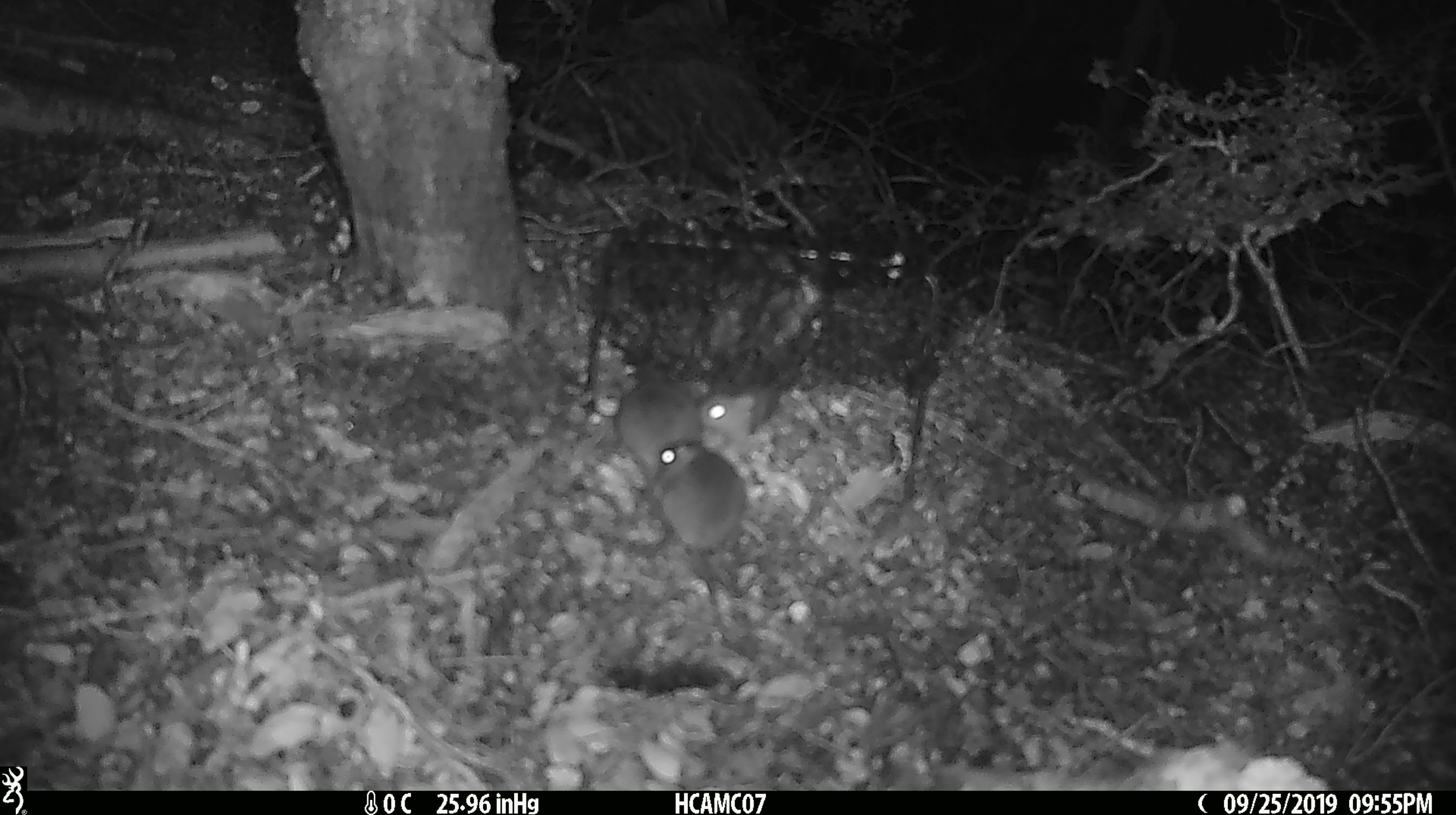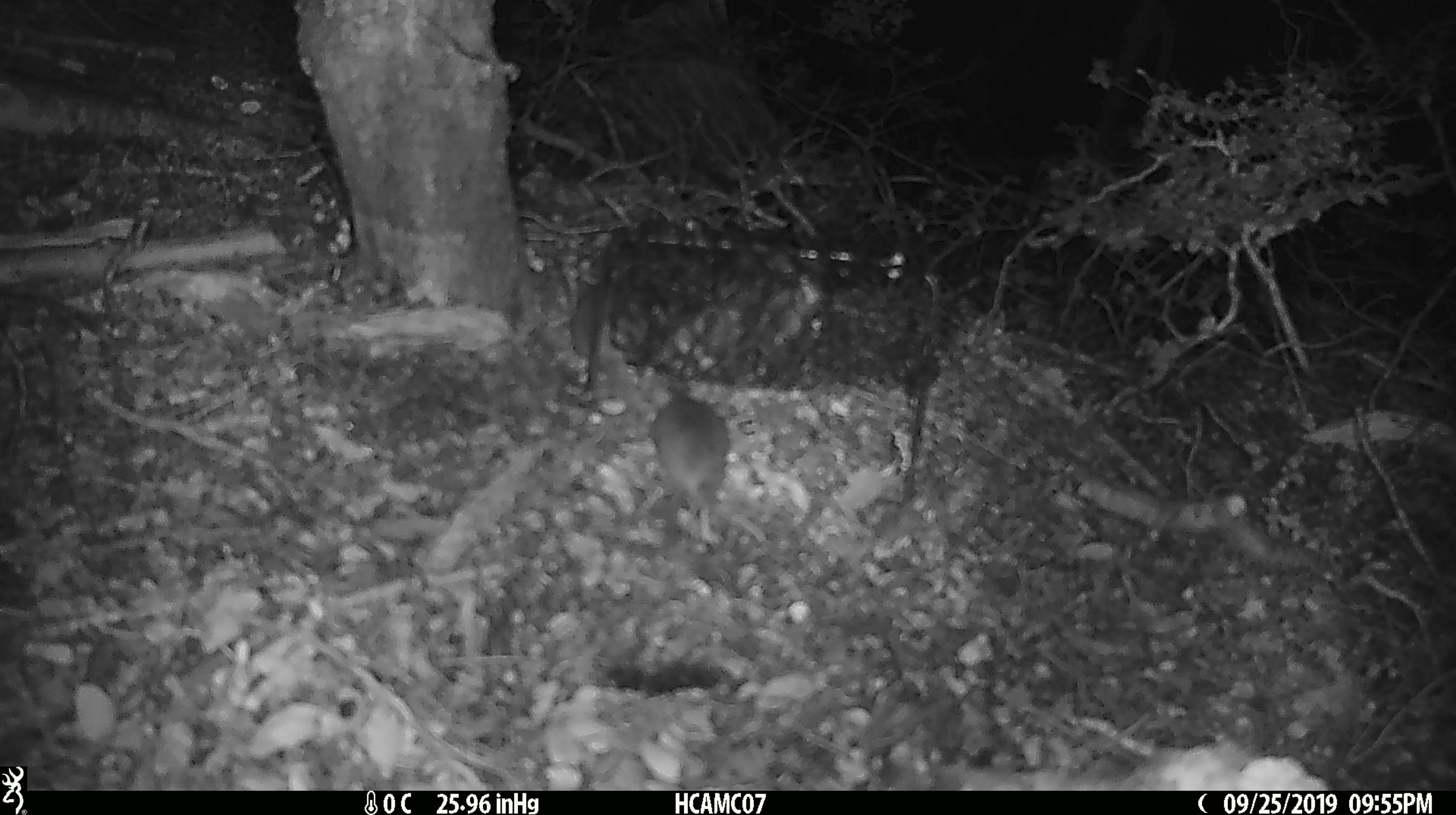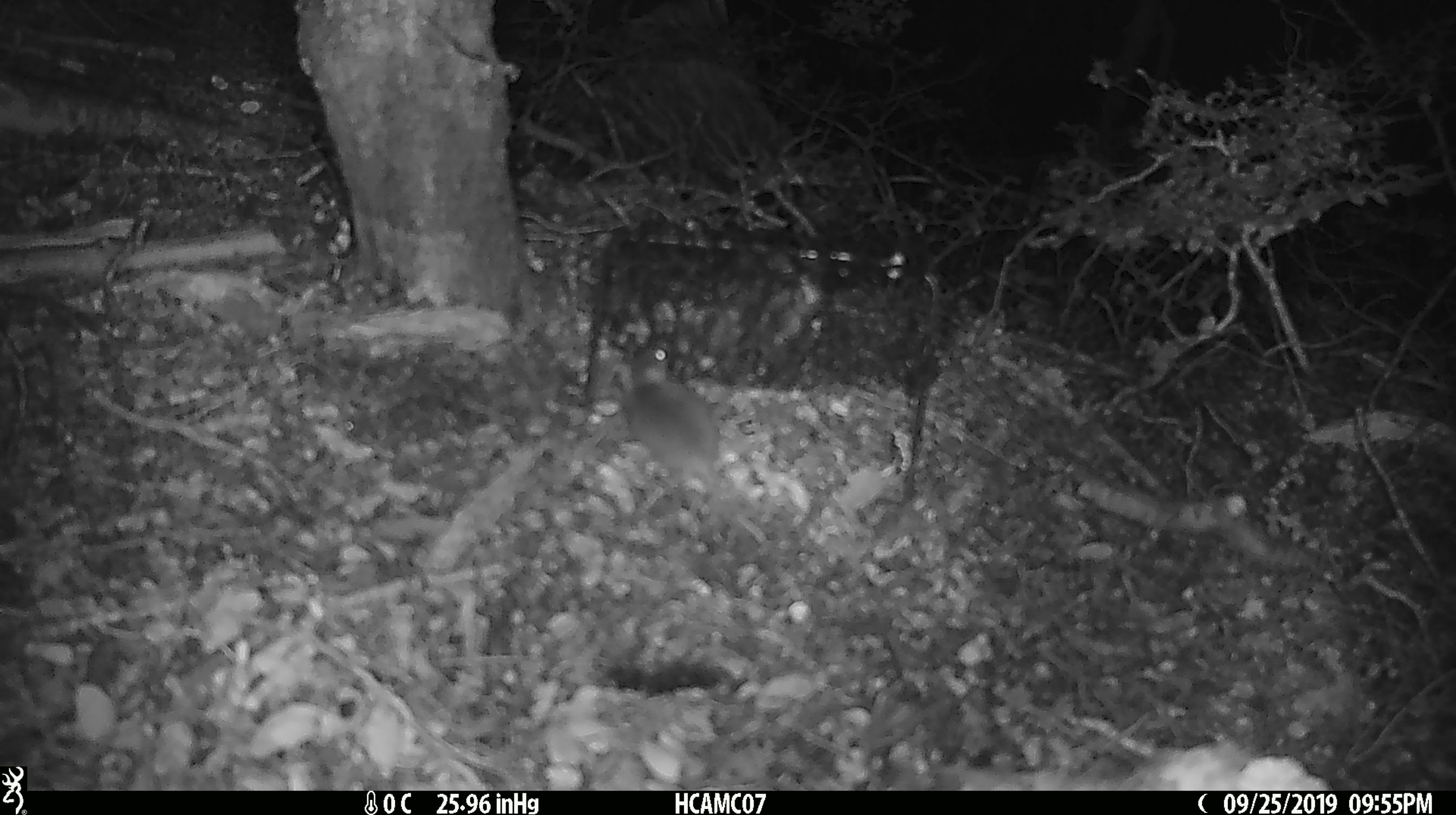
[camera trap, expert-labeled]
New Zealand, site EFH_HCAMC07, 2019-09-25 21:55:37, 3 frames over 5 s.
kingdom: Animalia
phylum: Chordata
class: Mammalia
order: Rodentia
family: Muridae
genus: Mus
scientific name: Mus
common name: mouse